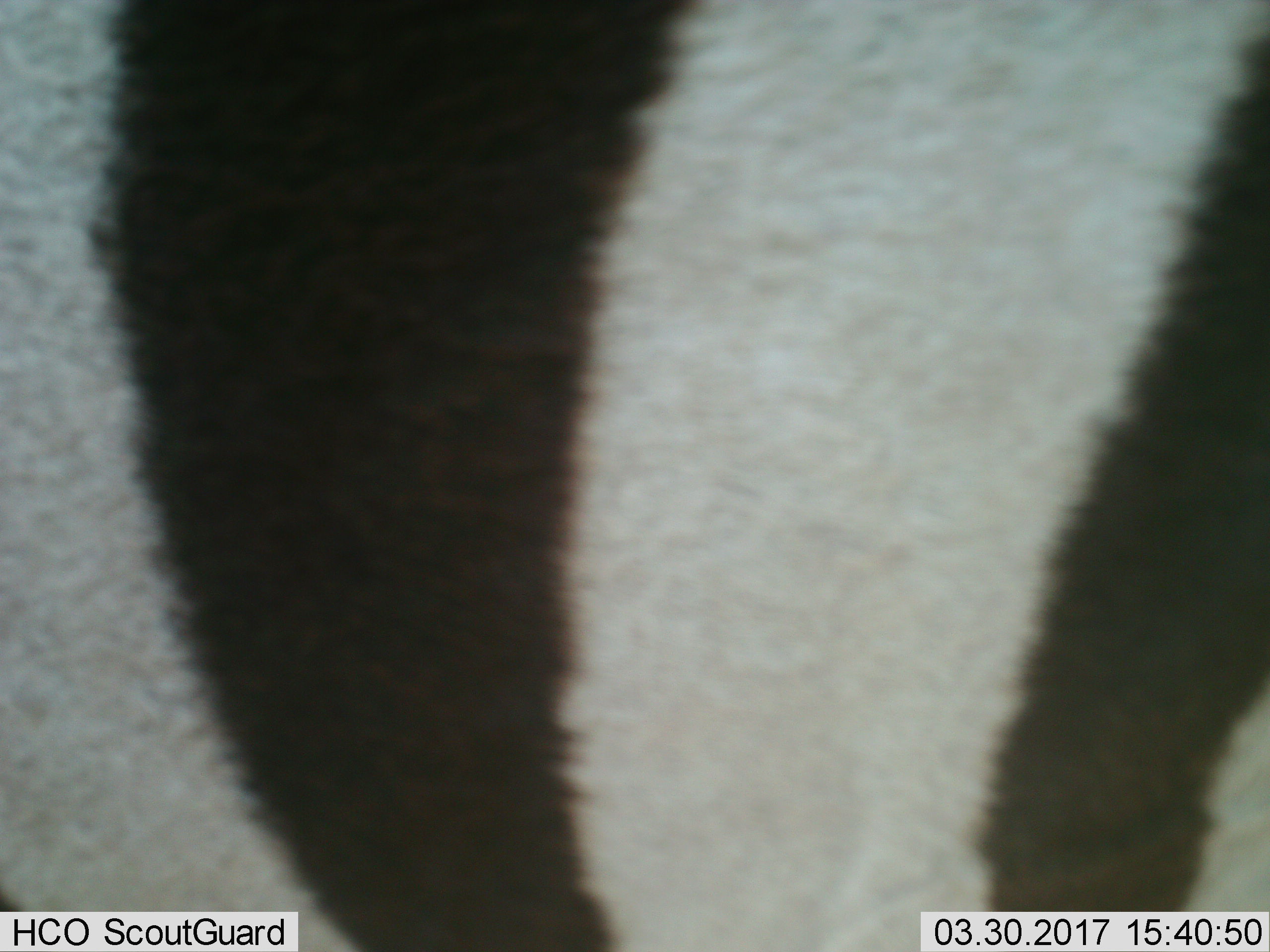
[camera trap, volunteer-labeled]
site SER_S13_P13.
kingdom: Animalia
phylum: Chordata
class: Mammalia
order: Perissodactyla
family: Equidae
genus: Equus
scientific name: Equus quagga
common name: plains zebra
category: zebraplains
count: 1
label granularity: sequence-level